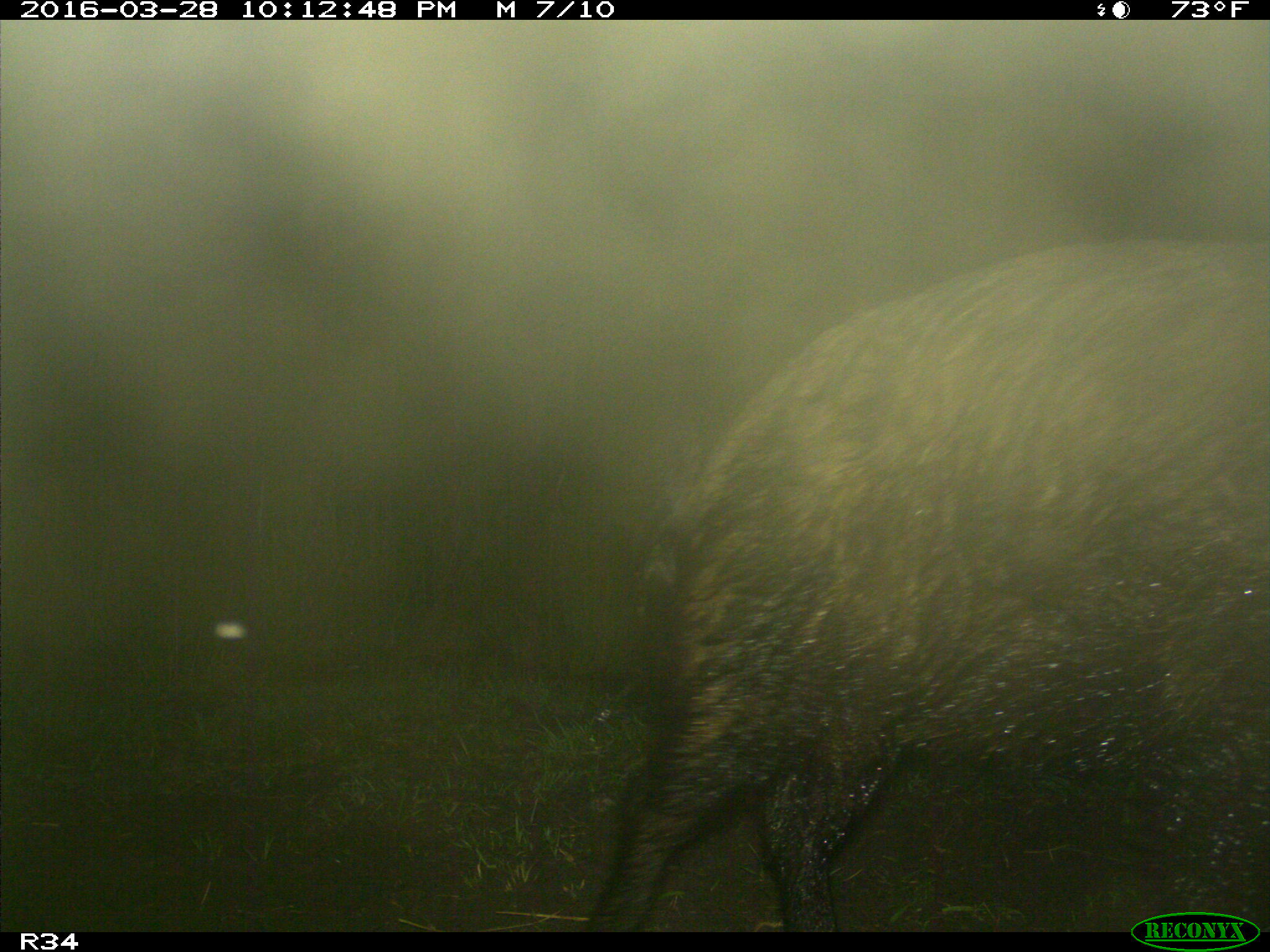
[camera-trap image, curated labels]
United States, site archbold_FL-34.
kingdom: Animalia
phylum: Chordata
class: Mammalia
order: Artiodactyla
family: Suidae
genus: Sus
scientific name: Sus scrofa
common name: wild boar